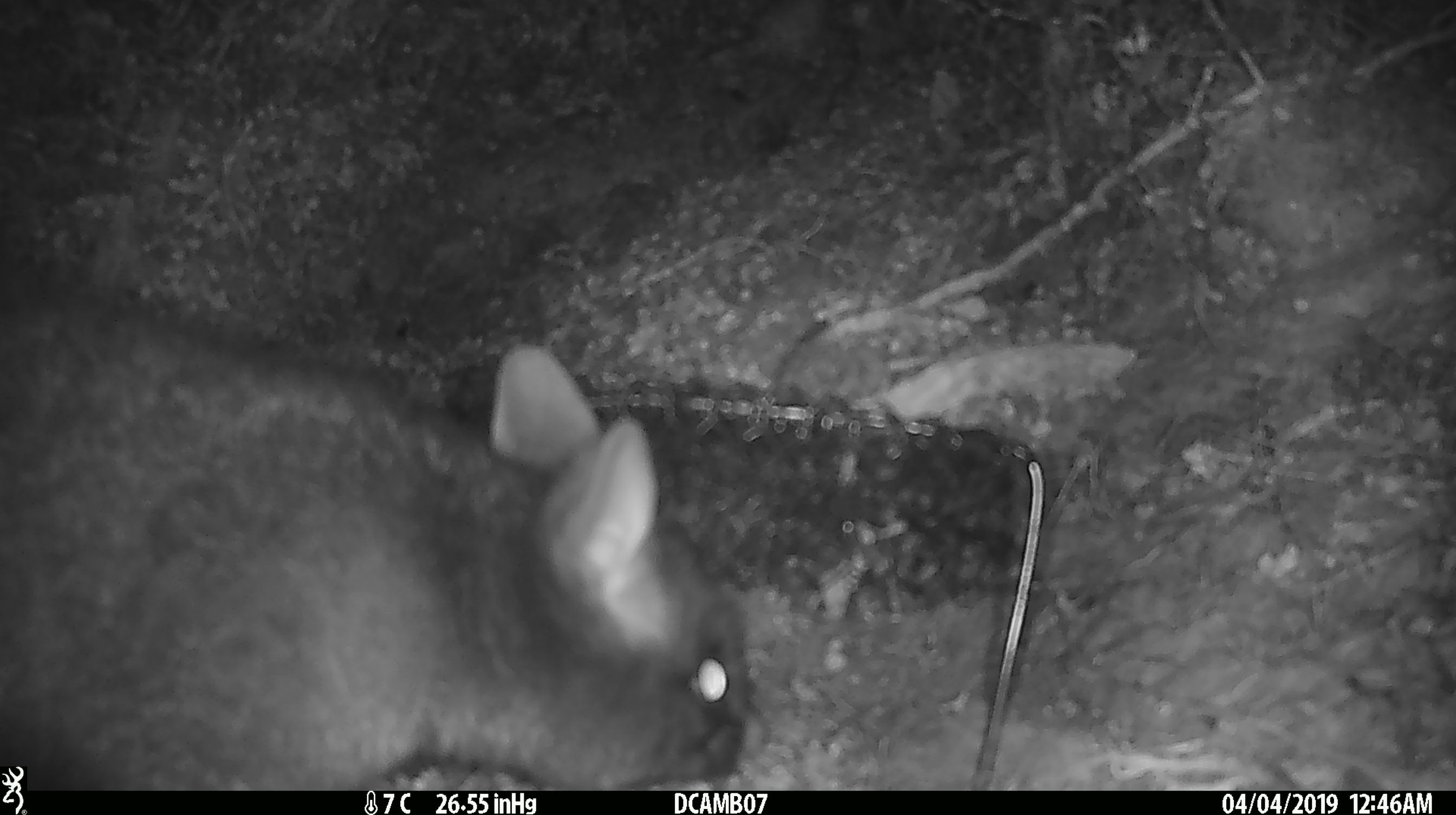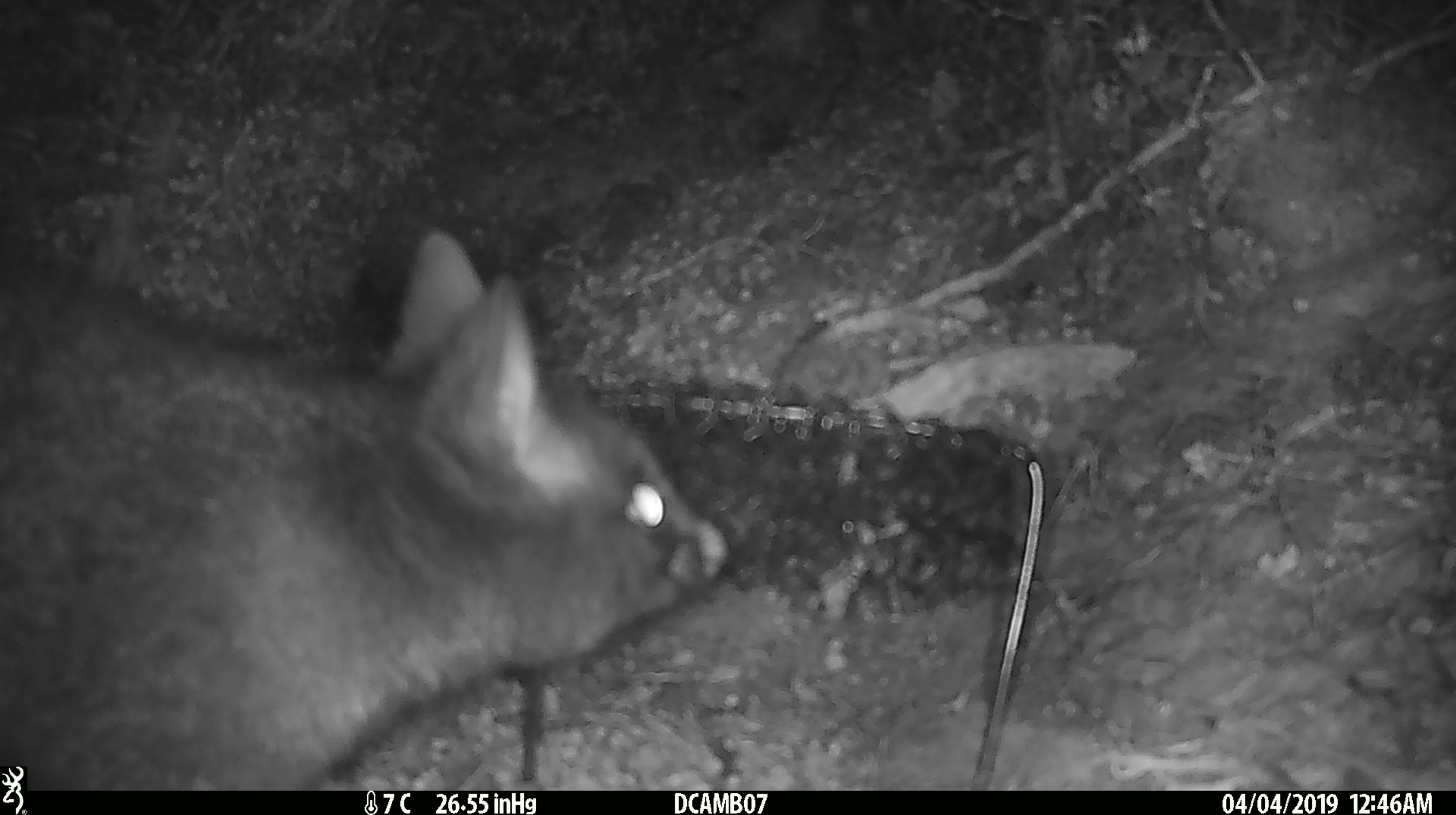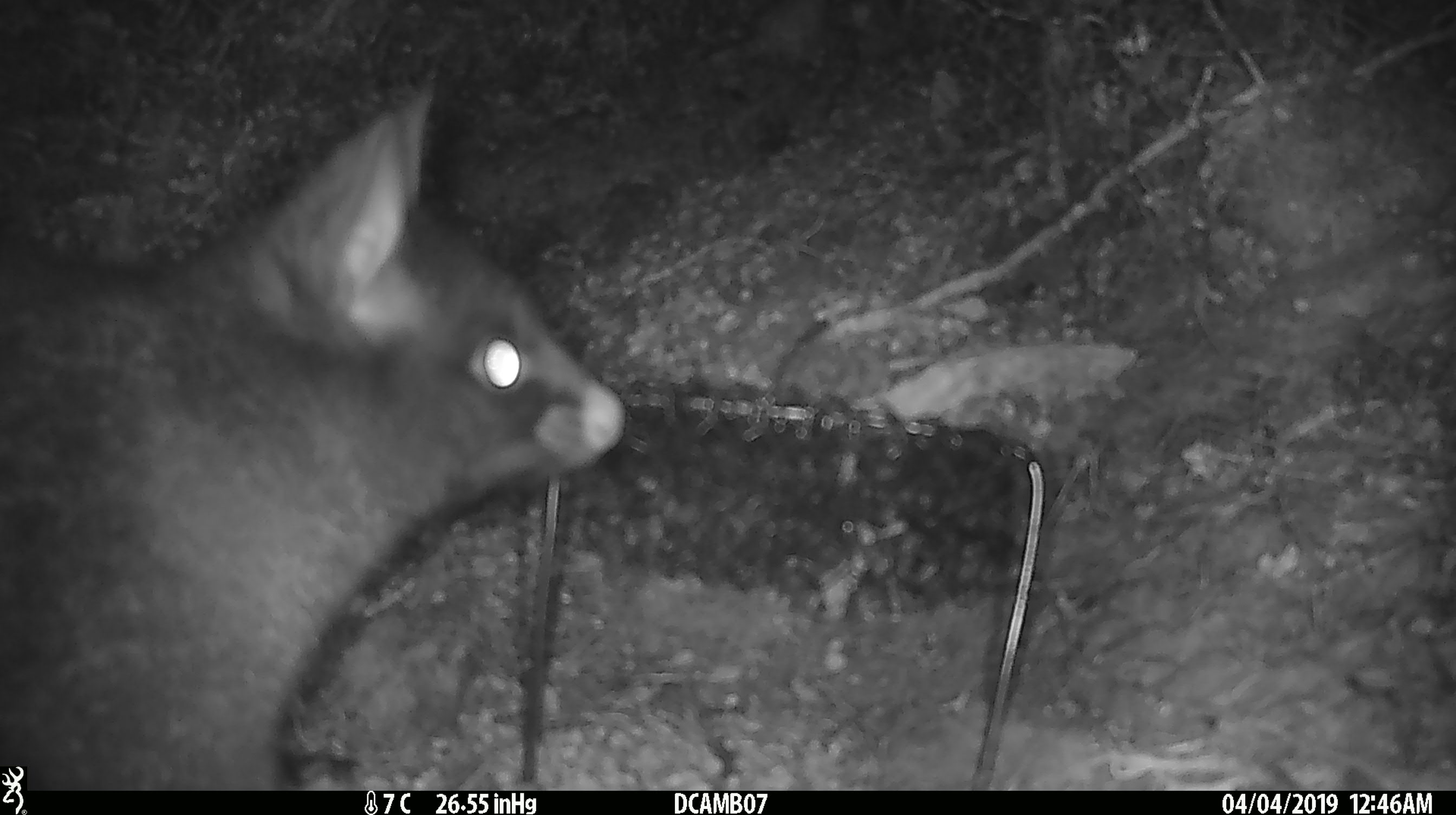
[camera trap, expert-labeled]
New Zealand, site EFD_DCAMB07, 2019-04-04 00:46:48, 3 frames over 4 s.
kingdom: Animalia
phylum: Chordata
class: Mammalia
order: Diprotodontia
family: Phalangeridae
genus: Trichosurus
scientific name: Trichosurus vulpecula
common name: common brushtail possum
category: possum